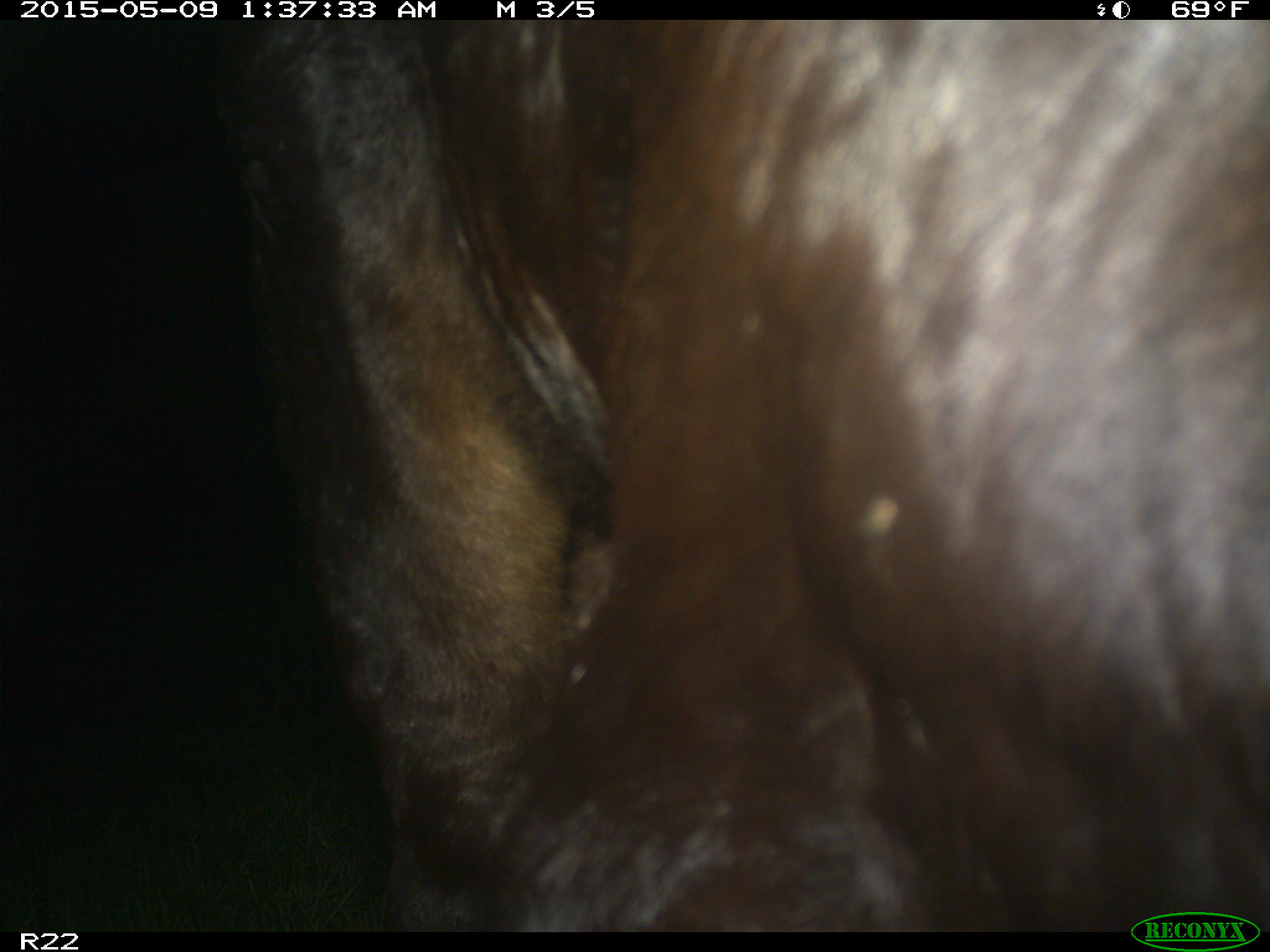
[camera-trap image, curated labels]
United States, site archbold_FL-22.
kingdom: Animalia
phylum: Chordata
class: Mammalia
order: Artiodactyla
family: Bovidae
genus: Bos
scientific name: Bos taurus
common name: domestic cow